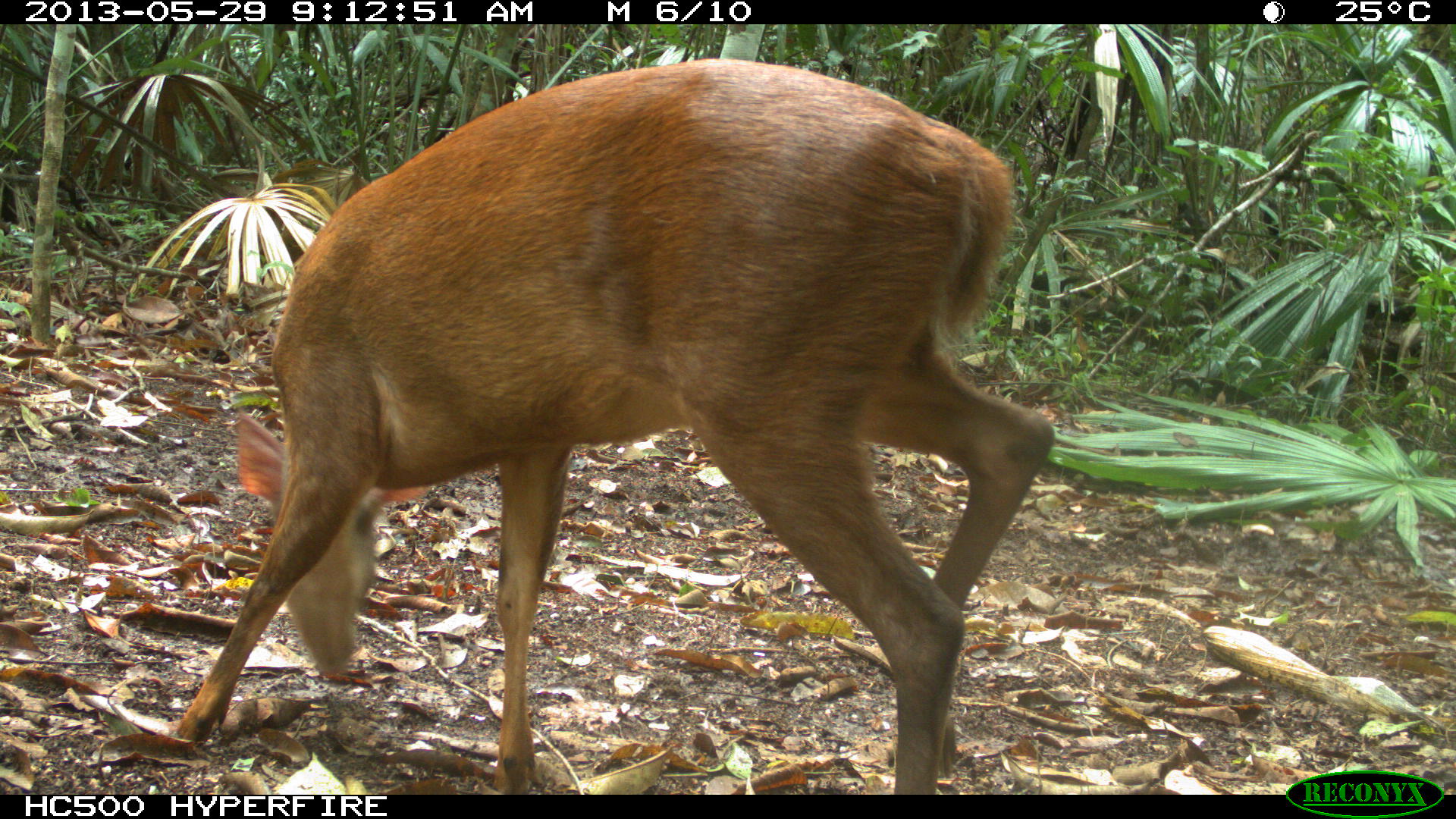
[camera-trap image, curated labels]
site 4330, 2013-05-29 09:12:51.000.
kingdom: Animalia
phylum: Chordata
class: Mammalia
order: Artiodactyla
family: Cervidae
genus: Mazama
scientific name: Mazama temama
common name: central american red brocket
Mazama temama (central american red brocket), count 1, sex female.